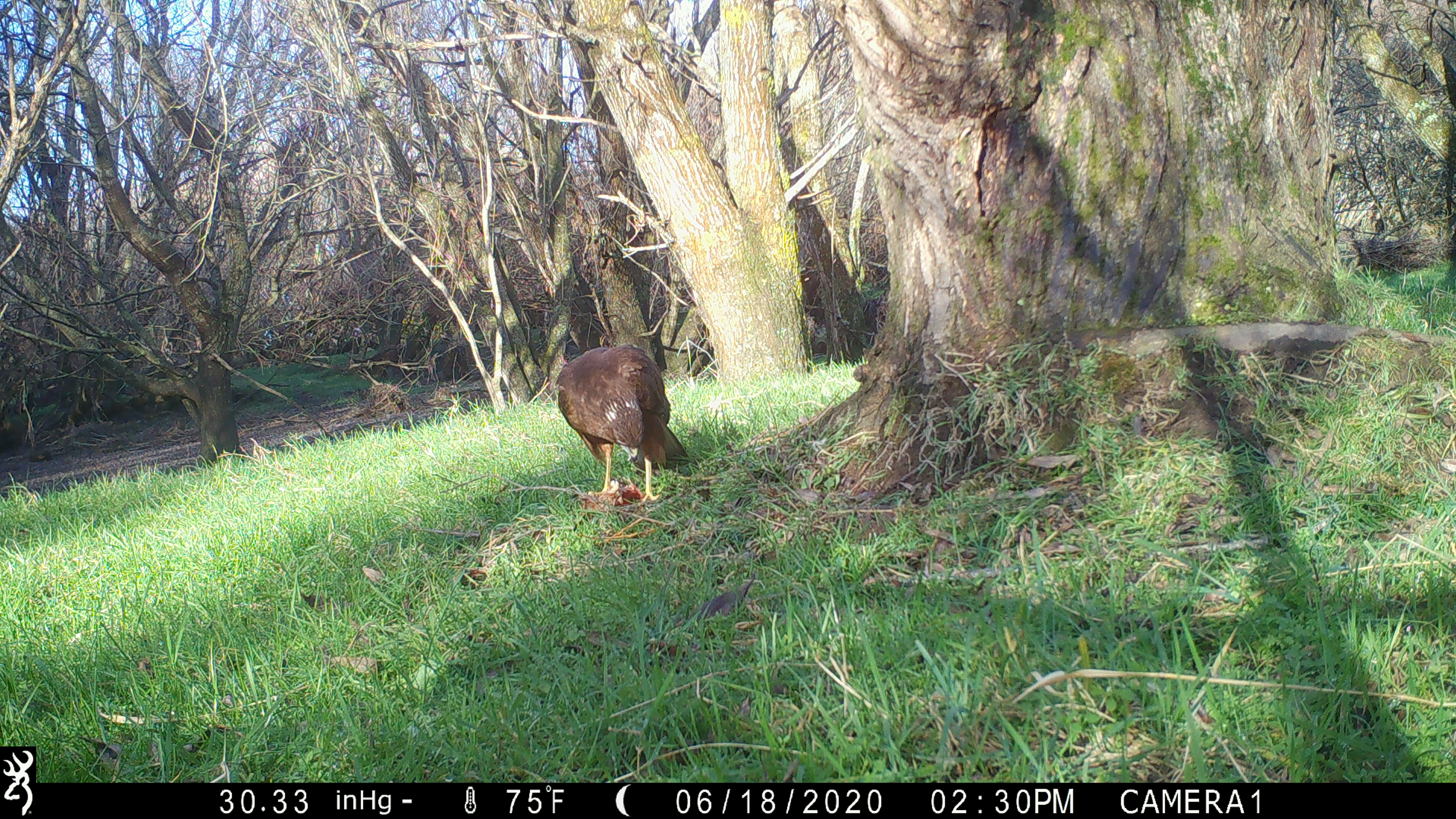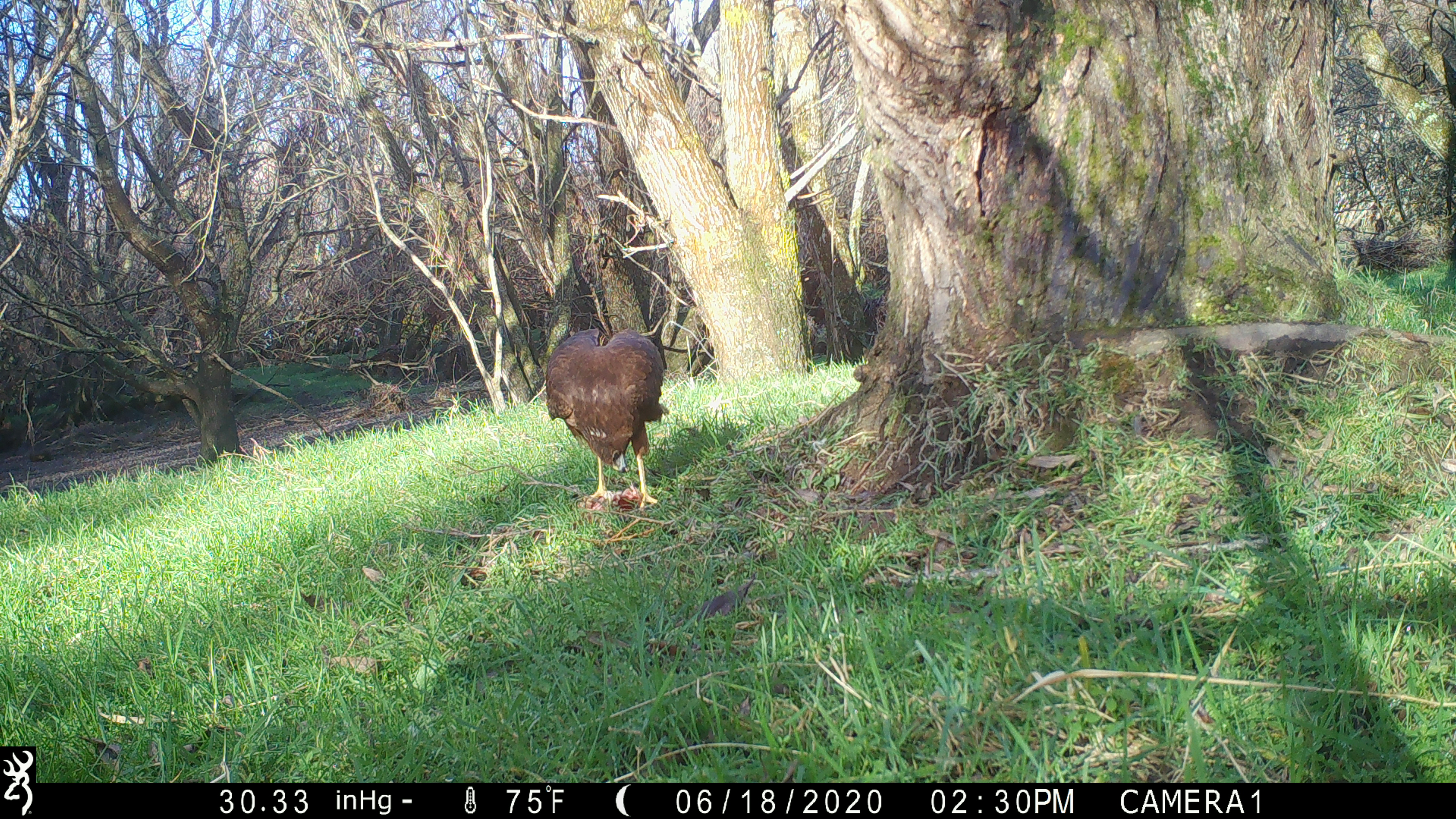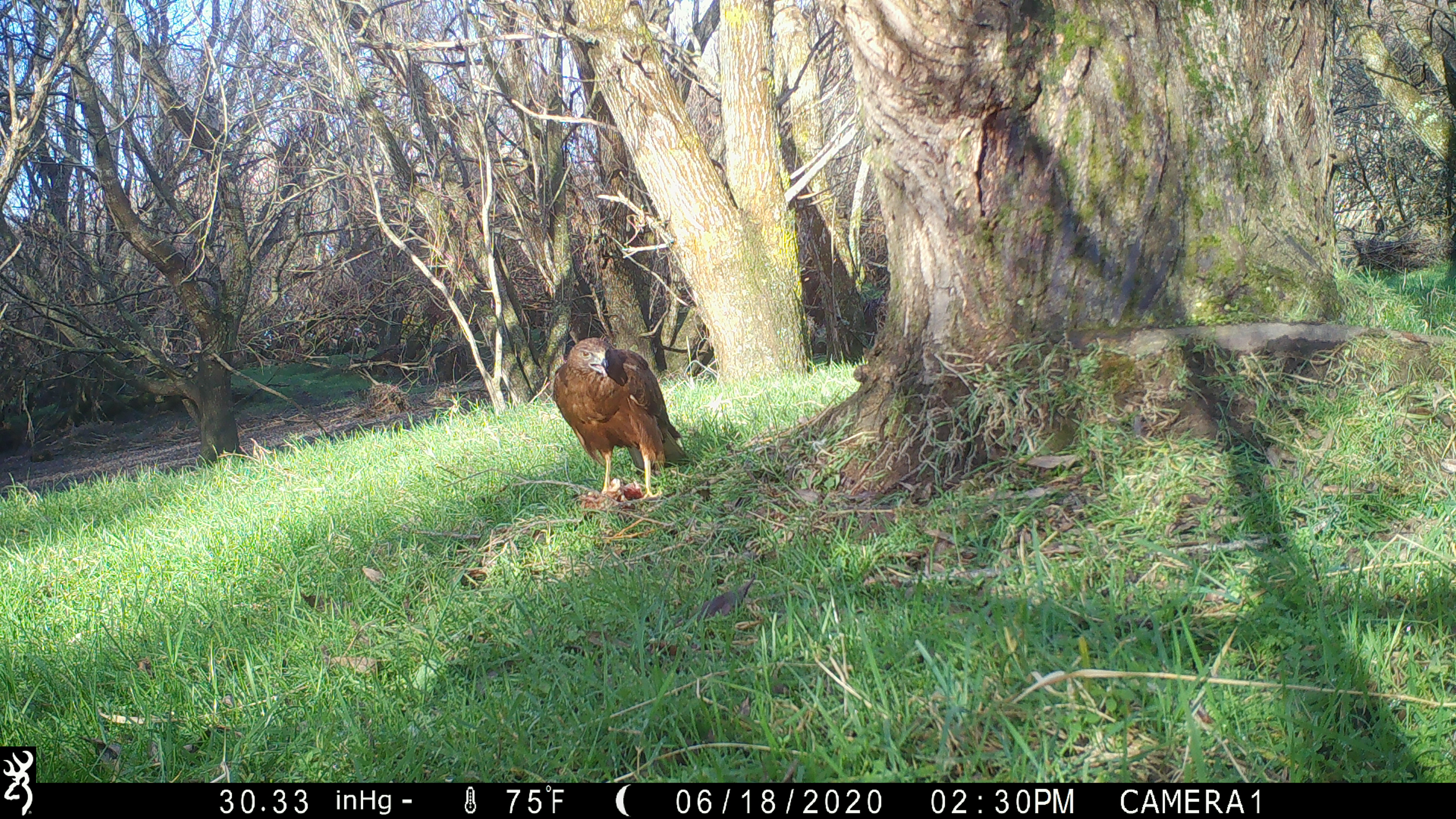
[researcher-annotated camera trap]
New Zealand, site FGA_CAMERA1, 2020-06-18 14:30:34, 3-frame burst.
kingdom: Animalia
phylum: Chordata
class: Aves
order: Accipitriformes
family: Accipitridae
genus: Circus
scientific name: Circus approximans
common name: swamp harrier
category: harrier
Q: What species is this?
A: Harrier (swamp harrier) (Circus approximans).